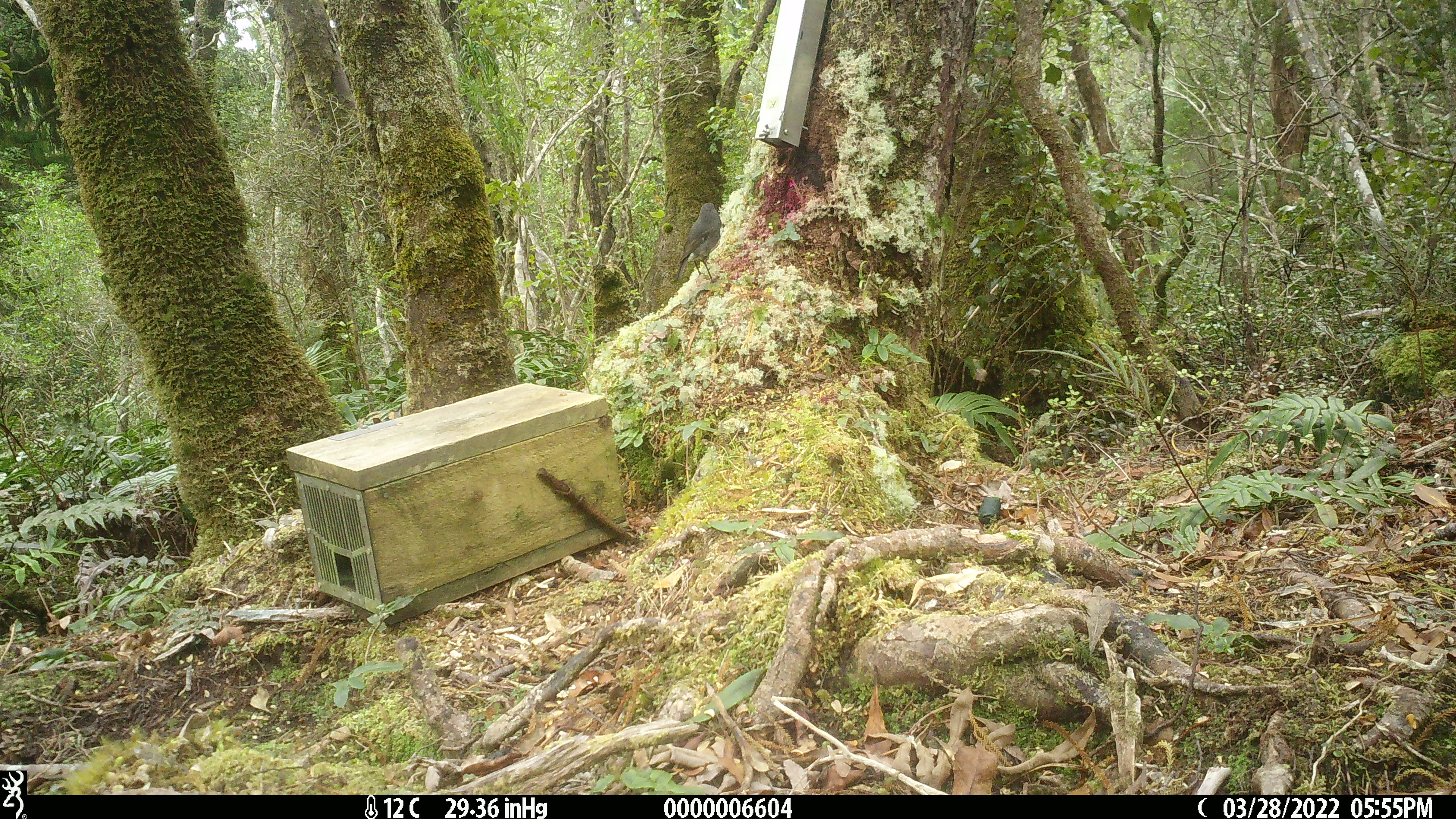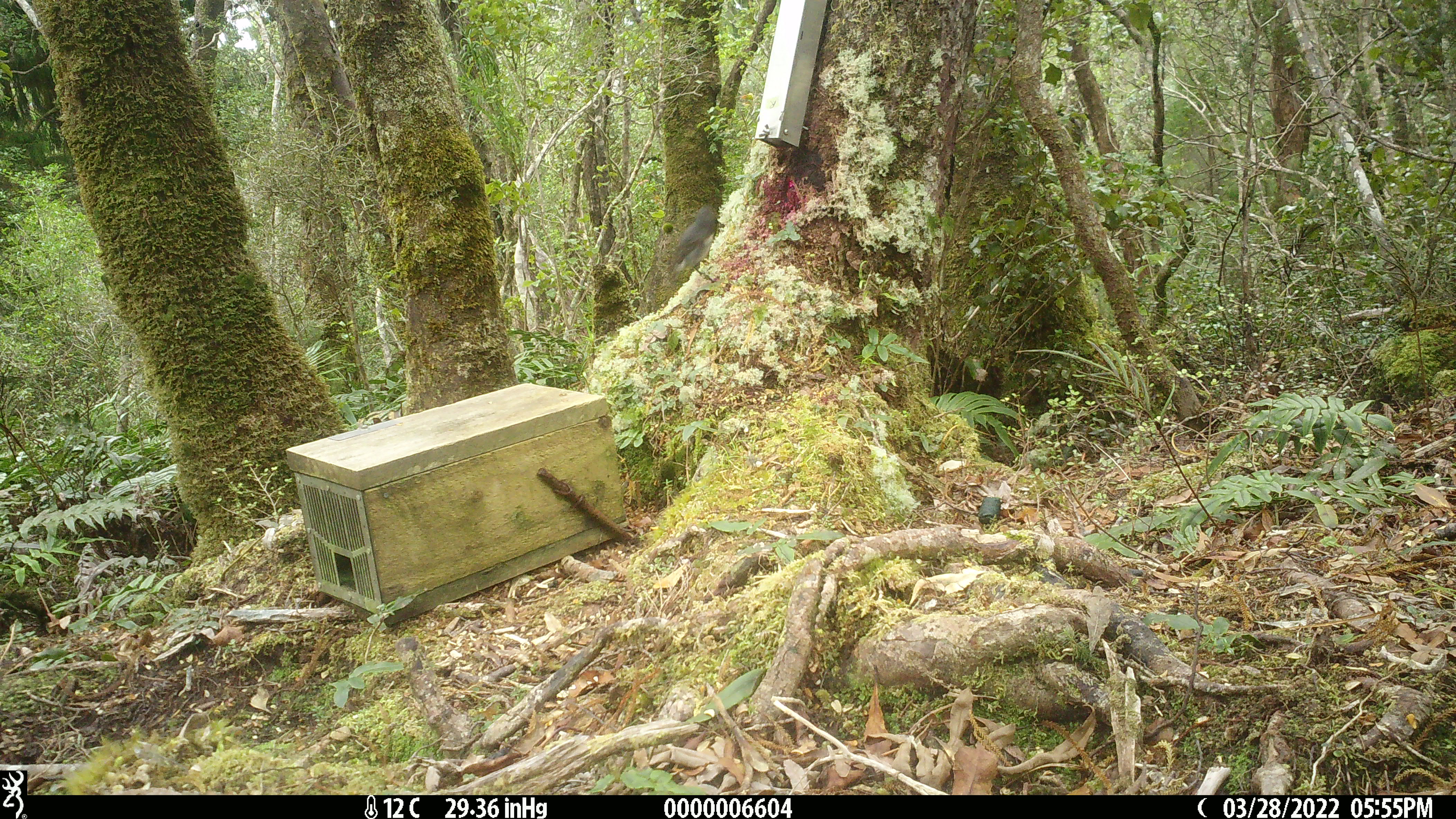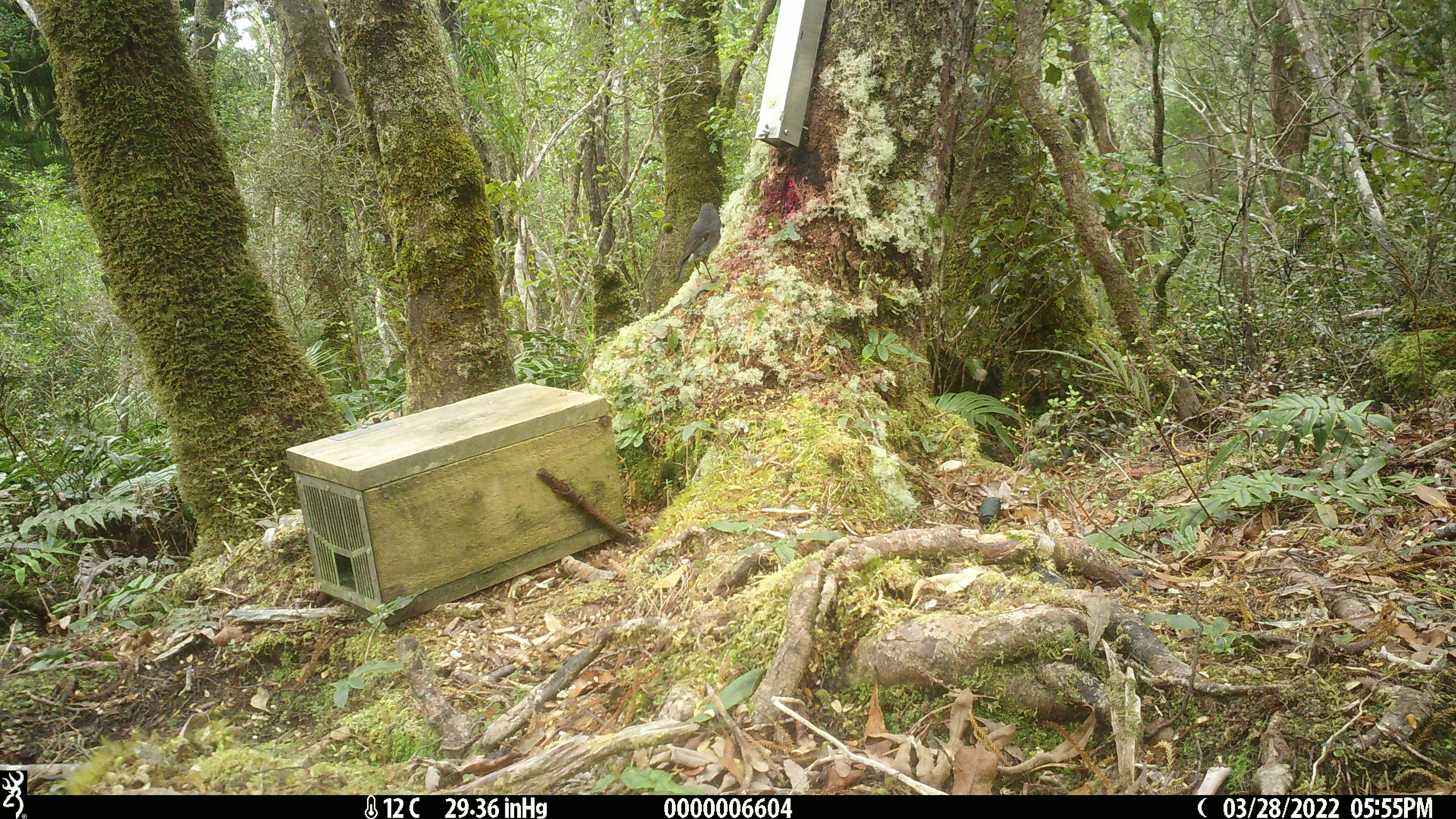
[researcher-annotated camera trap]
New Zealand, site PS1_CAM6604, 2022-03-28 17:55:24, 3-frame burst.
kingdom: Animalia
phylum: Chordata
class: Aves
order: Passeriformes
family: Petroicidae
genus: Petroica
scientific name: Petroica australis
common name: new zealand robin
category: robin